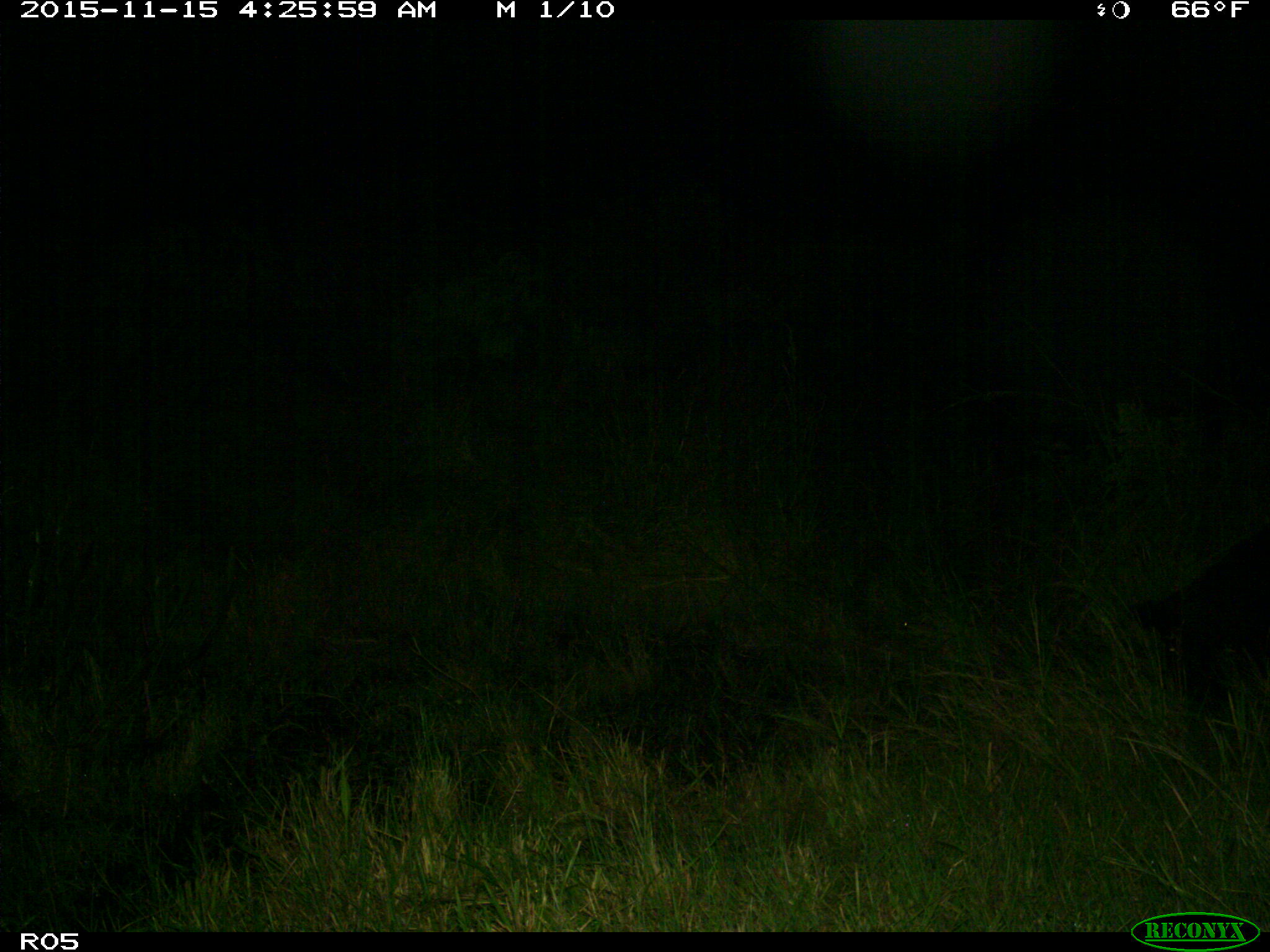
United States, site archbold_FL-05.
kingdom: Animalia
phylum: Chordata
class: Mammalia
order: Artiodactyla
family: Suidae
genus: Sus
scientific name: Sus scrofa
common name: wild boar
Sus scrofa (wild boar).